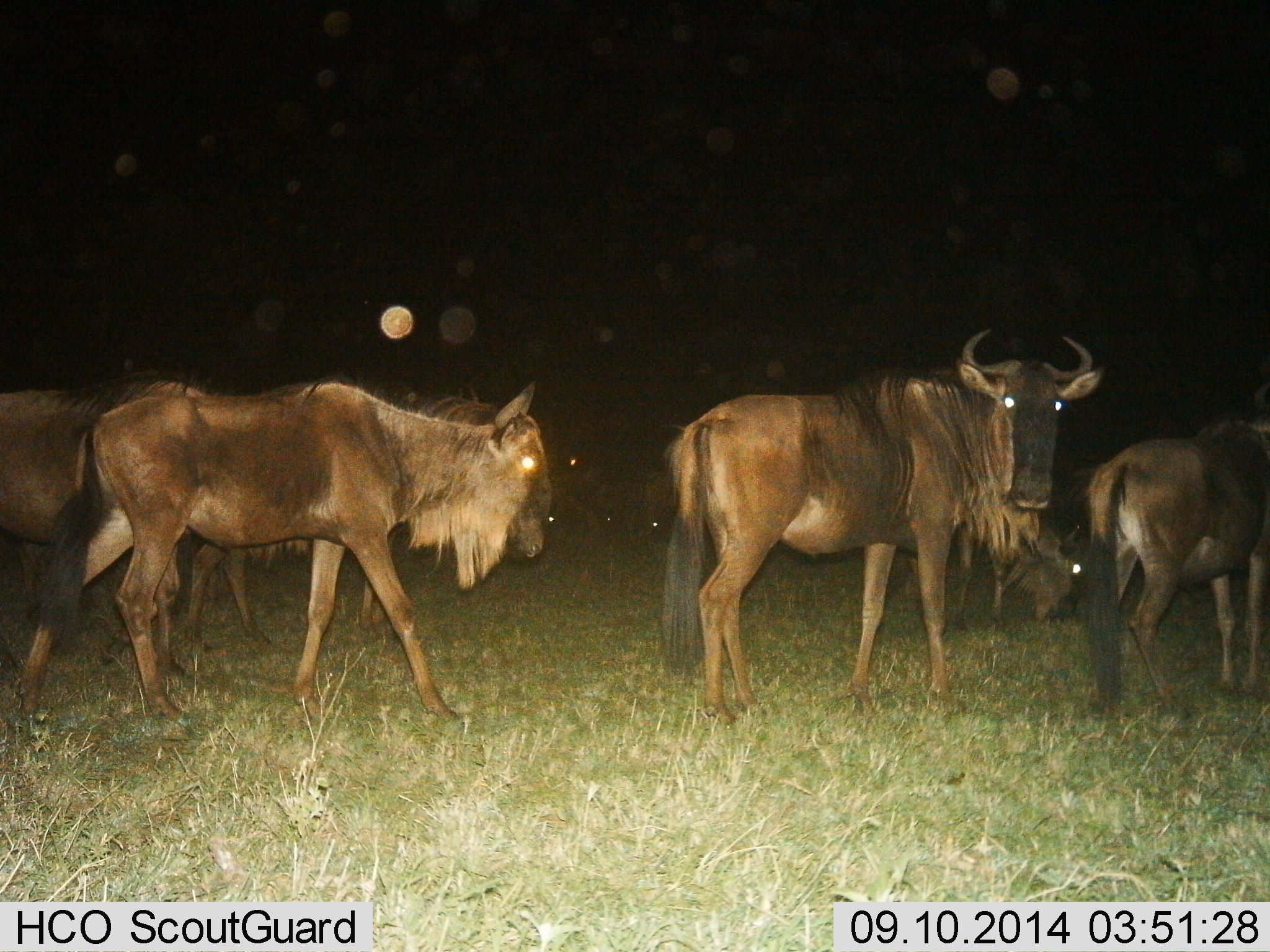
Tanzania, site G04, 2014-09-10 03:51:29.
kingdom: Animalia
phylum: Chordata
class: Mammalia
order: Artiodactyla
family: Bovidae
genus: Connochaetes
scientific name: Connochaetes taurinus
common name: blue wildebeest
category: wildebeest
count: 7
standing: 40%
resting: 10%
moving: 90%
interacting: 0%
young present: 0%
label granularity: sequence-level